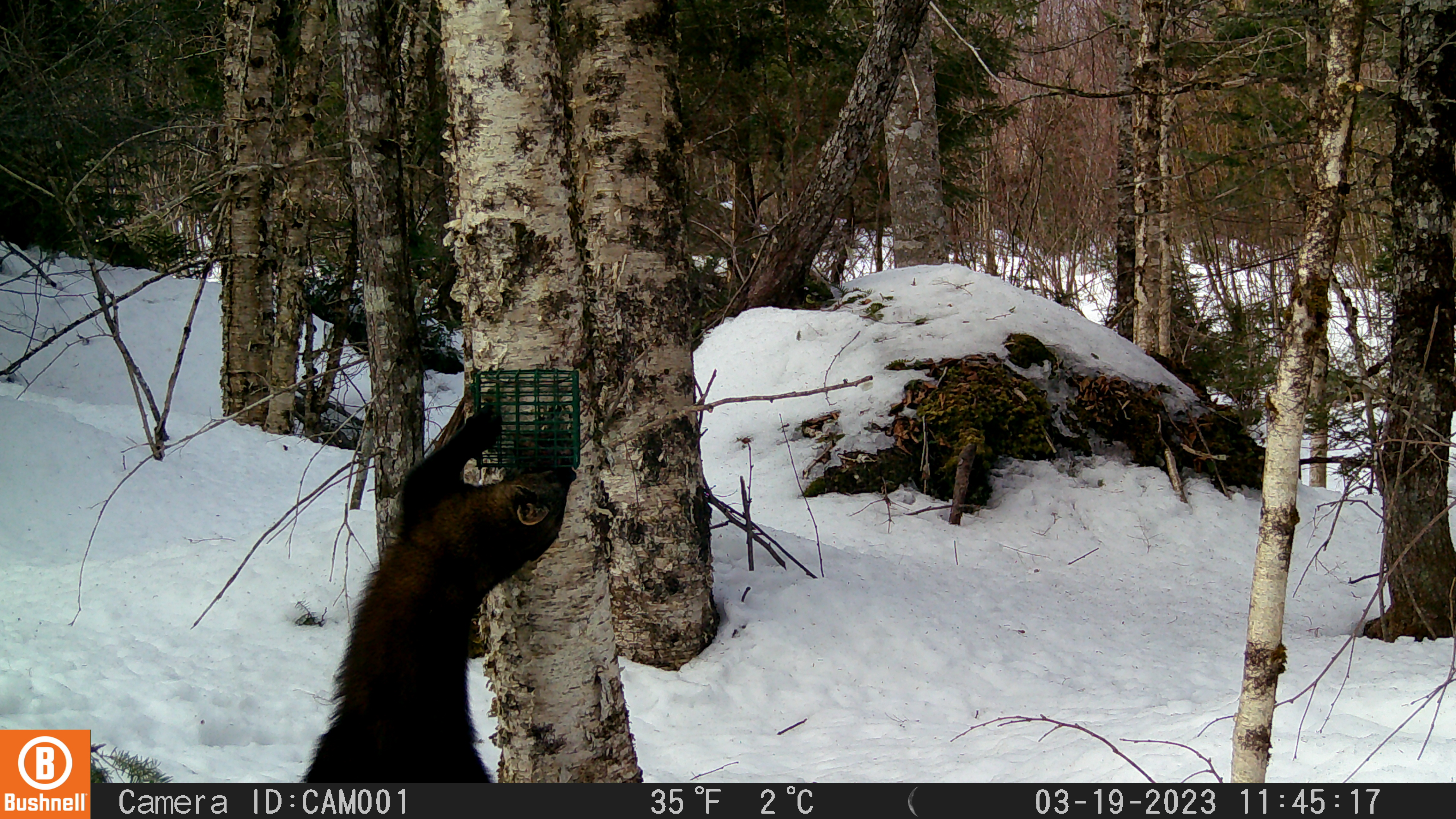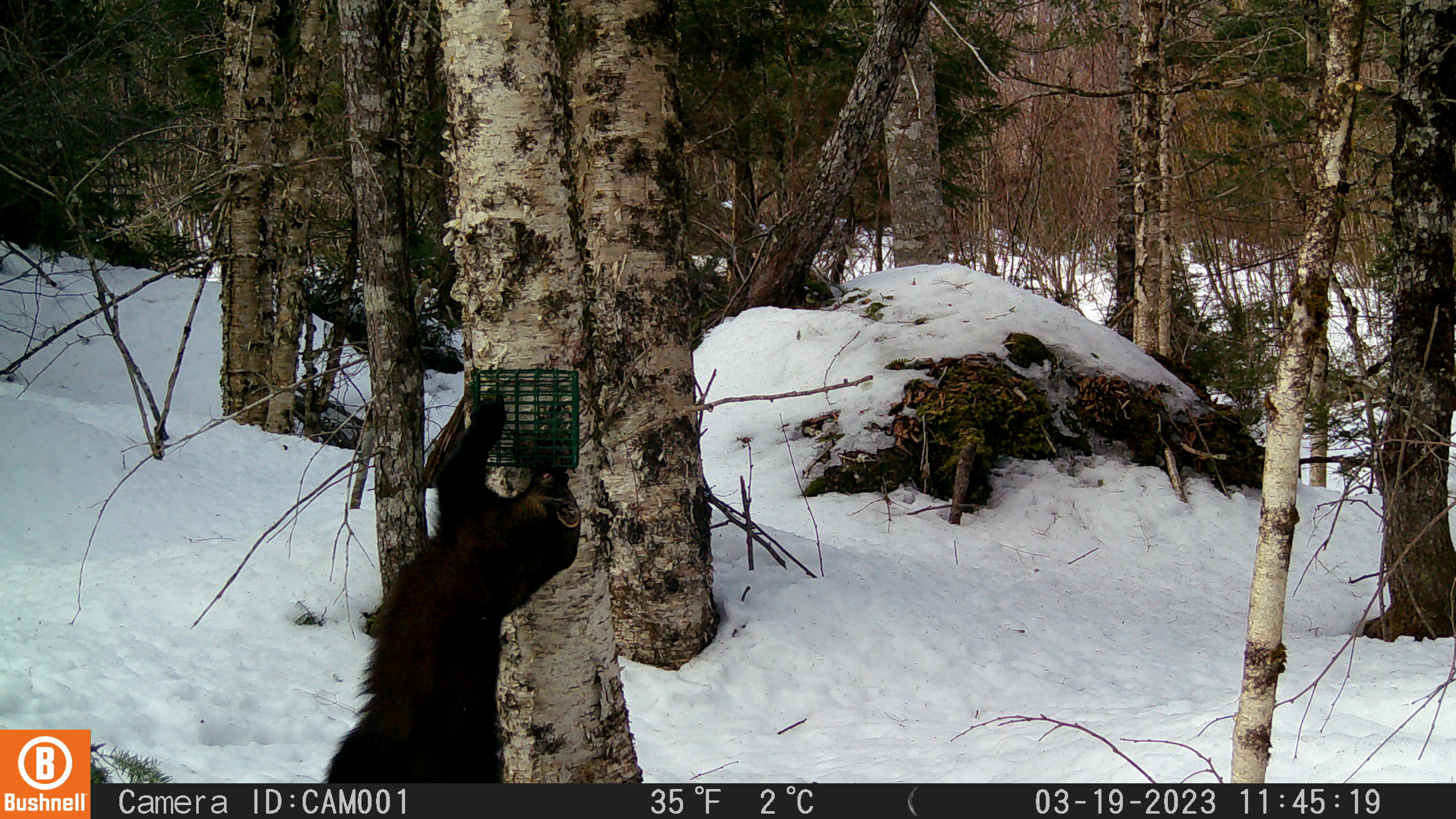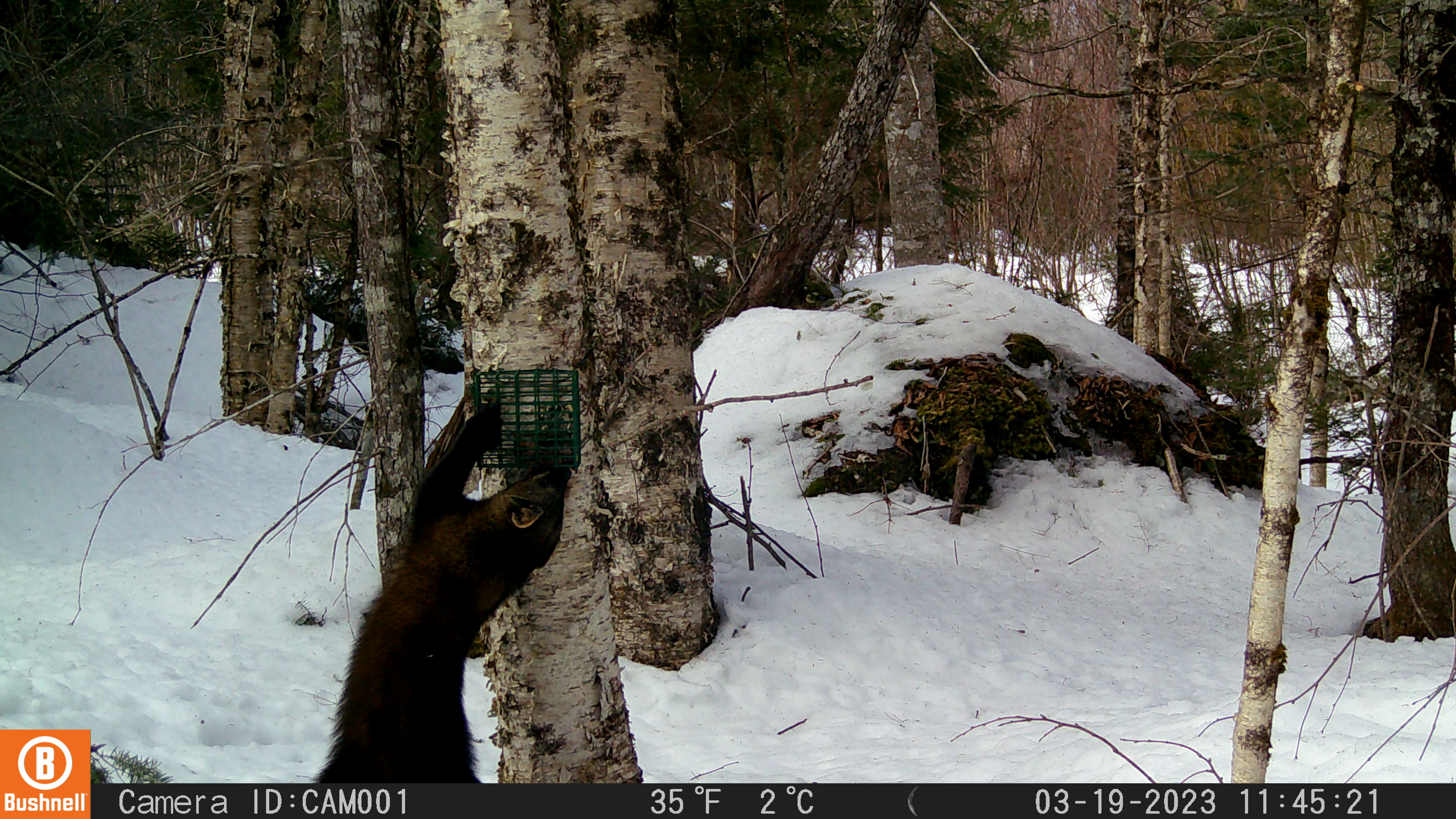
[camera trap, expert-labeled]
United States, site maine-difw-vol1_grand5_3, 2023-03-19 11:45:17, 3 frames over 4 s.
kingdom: Animalia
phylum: Chordata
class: Mammalia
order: Carnivora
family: Mustelidae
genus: Pekania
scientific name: Pekania pennanti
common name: fisher